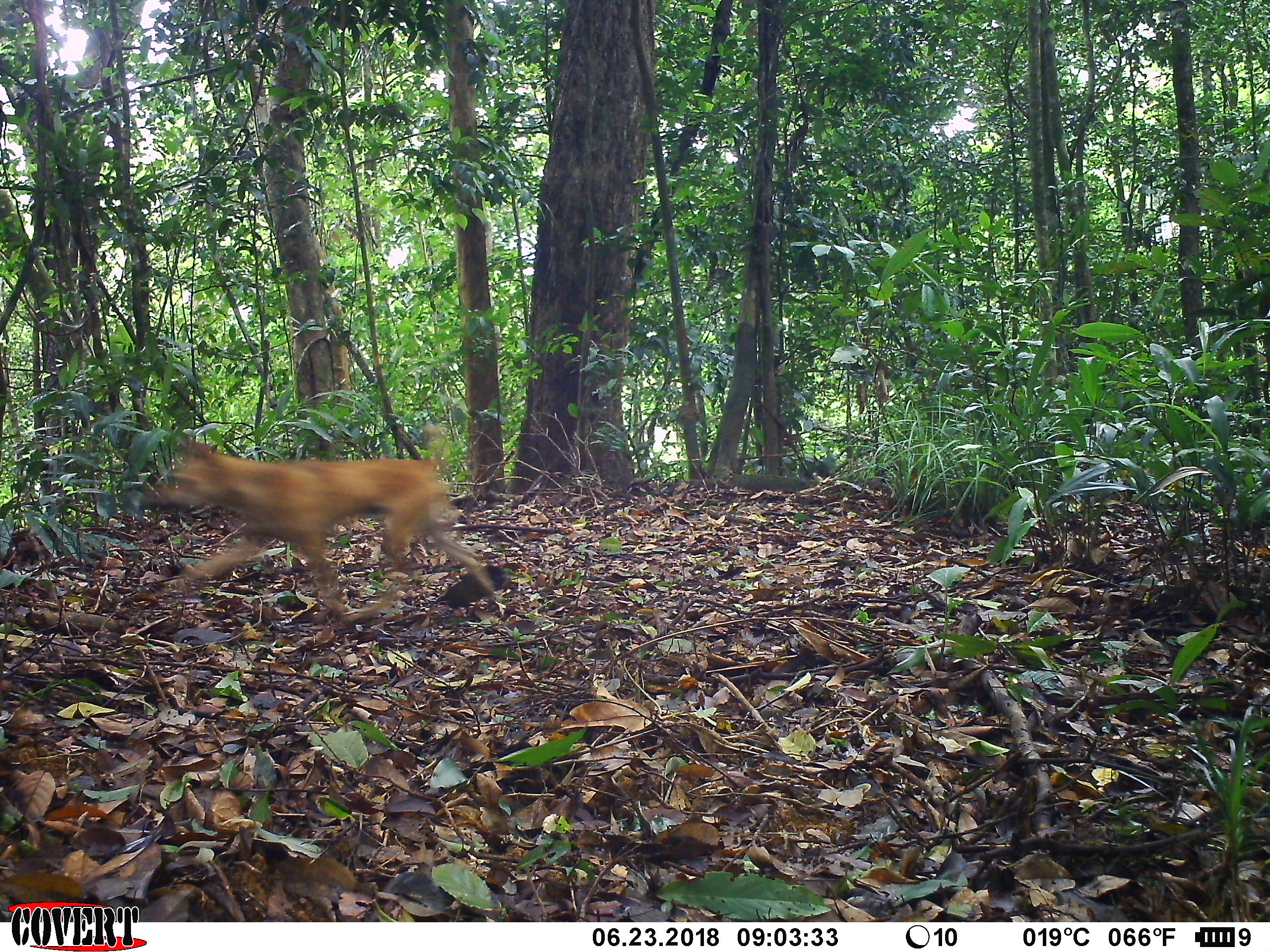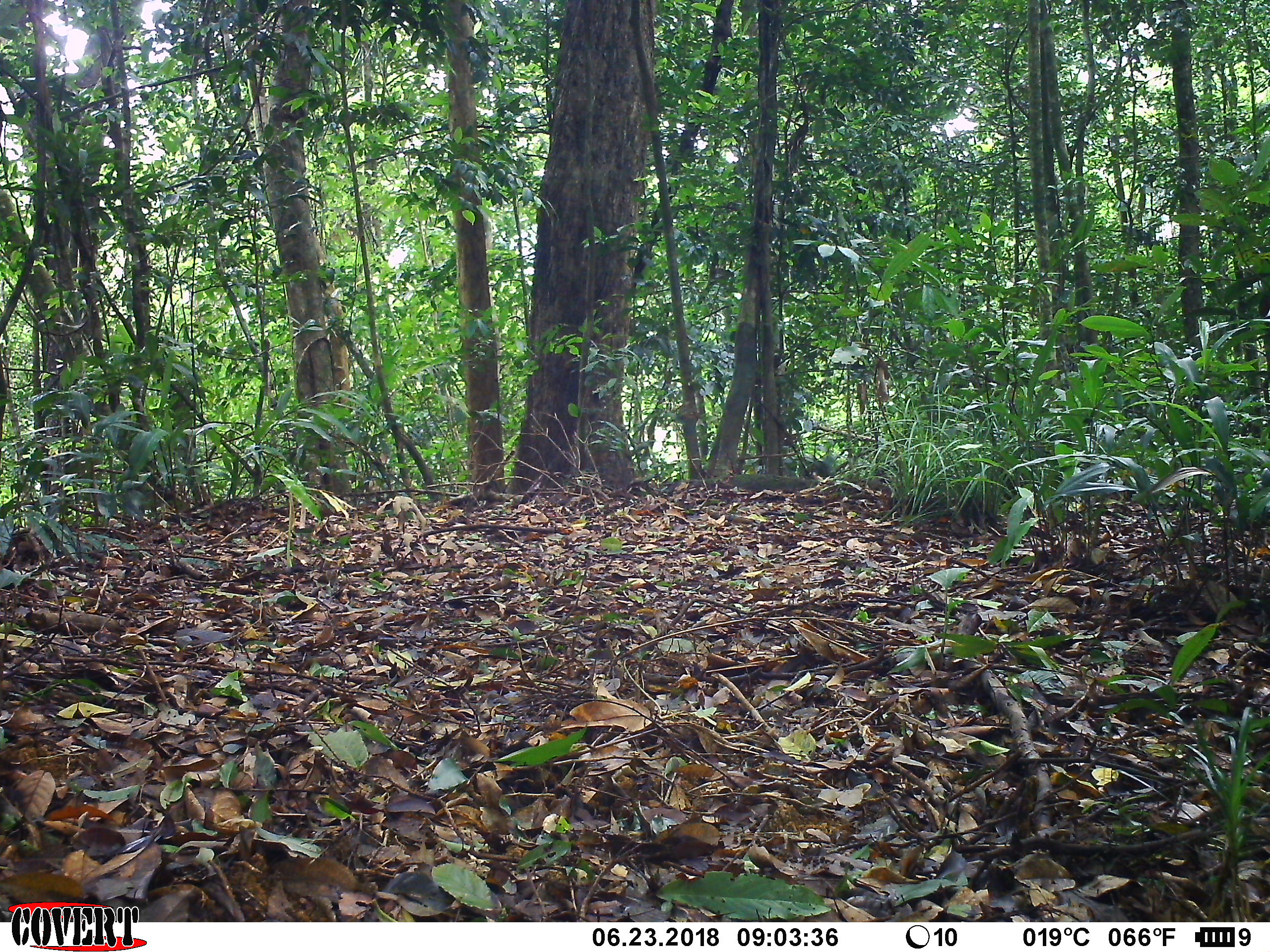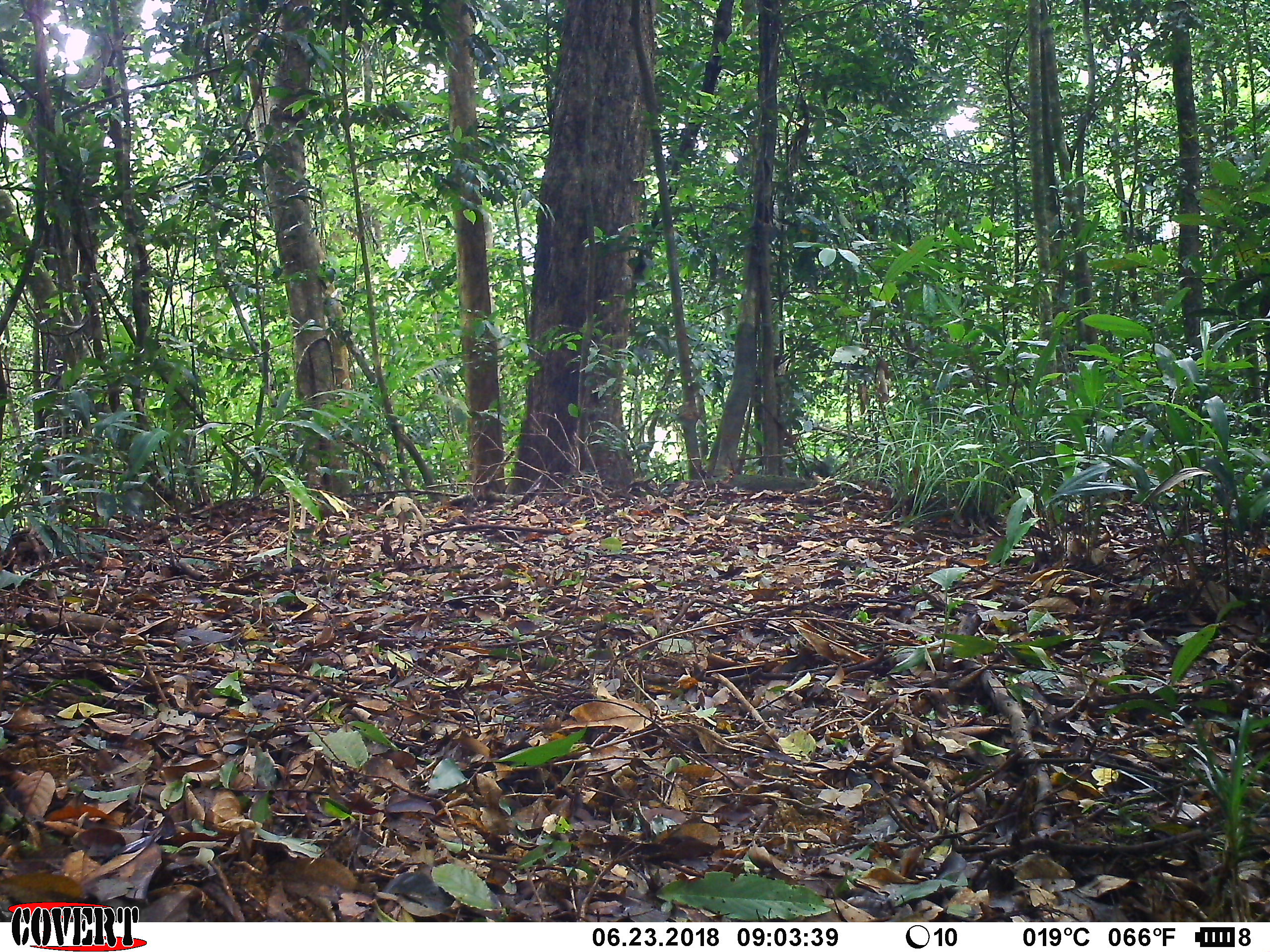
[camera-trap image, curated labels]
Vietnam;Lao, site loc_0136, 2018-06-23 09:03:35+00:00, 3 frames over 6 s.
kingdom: Animalia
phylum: Chordata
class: Mammalia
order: Carnivora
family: Canidae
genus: Canis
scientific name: Canis familiaris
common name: domestic dog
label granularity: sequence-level